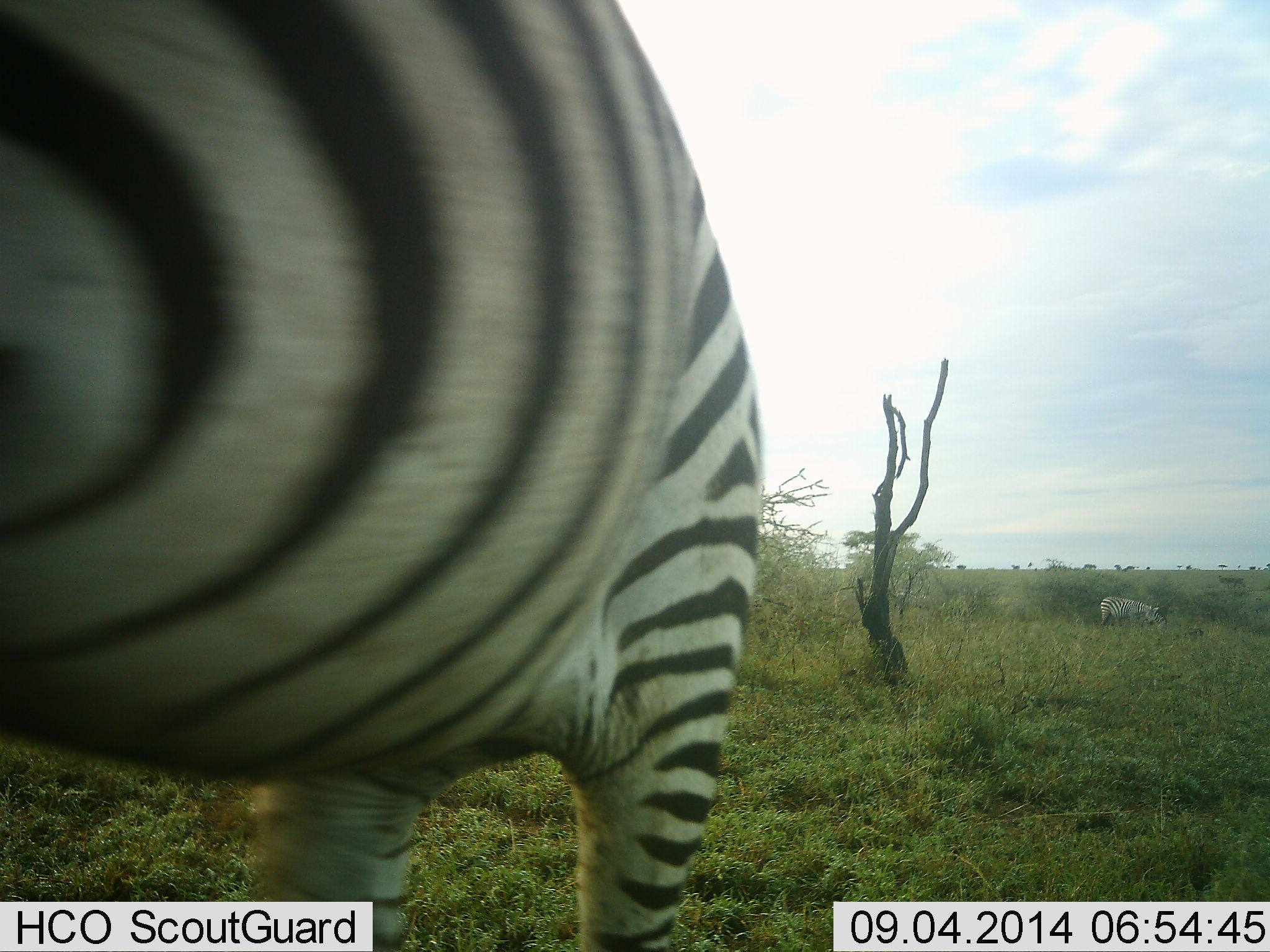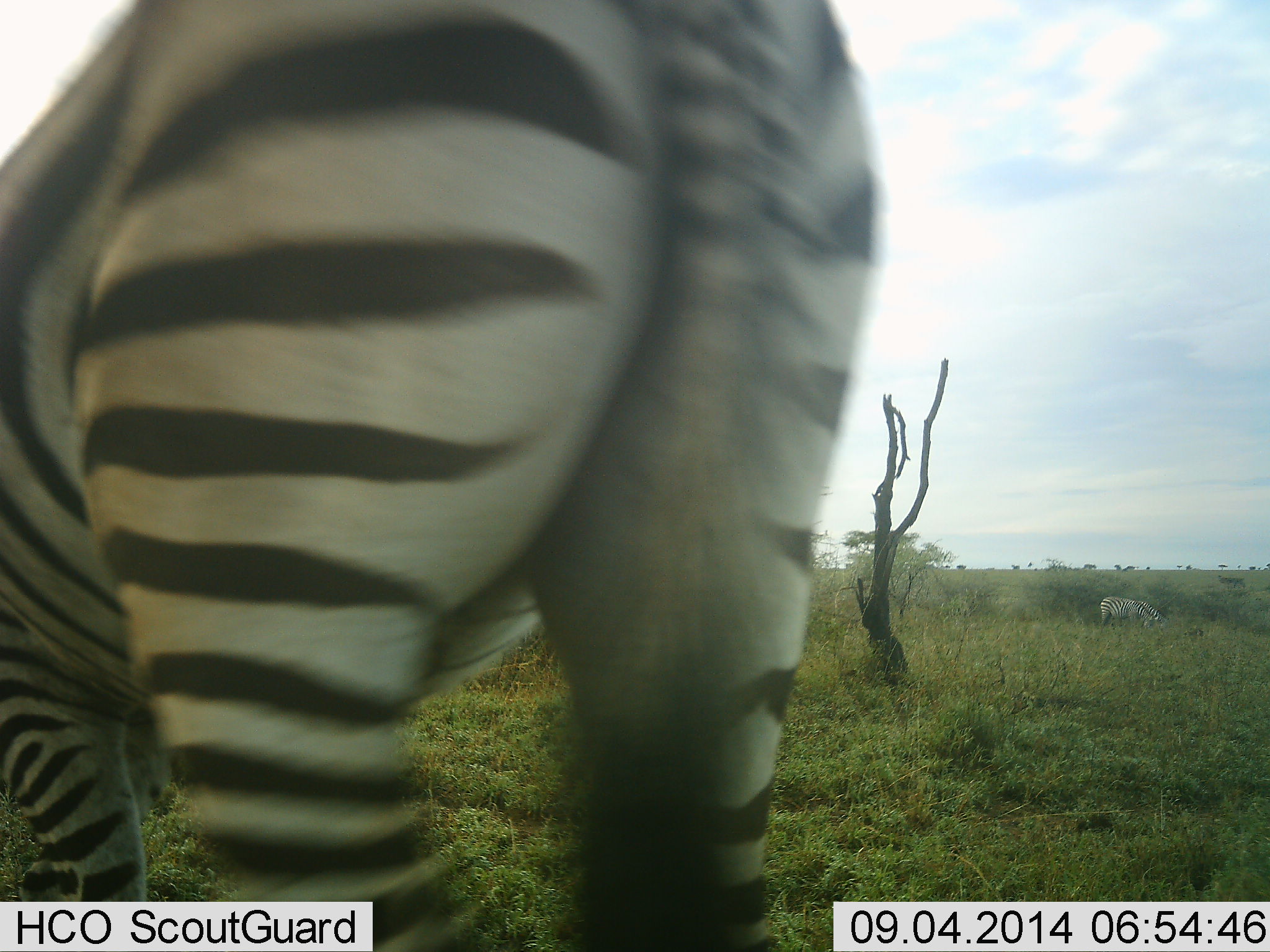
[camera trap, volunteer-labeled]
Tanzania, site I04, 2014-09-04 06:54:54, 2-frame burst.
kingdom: Animalia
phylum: Chordata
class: Mammalia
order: Perissodactyla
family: Equidae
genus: Equus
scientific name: Equus quagga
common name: plains zebra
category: zebra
Zebra (plains zebra) (Equus quagga), count 2. Behavior (volunteer vote fractions): standing 10%, resting 0%, moving 50%, interacting 0%. Young present (vote fraction): 0%. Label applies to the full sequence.